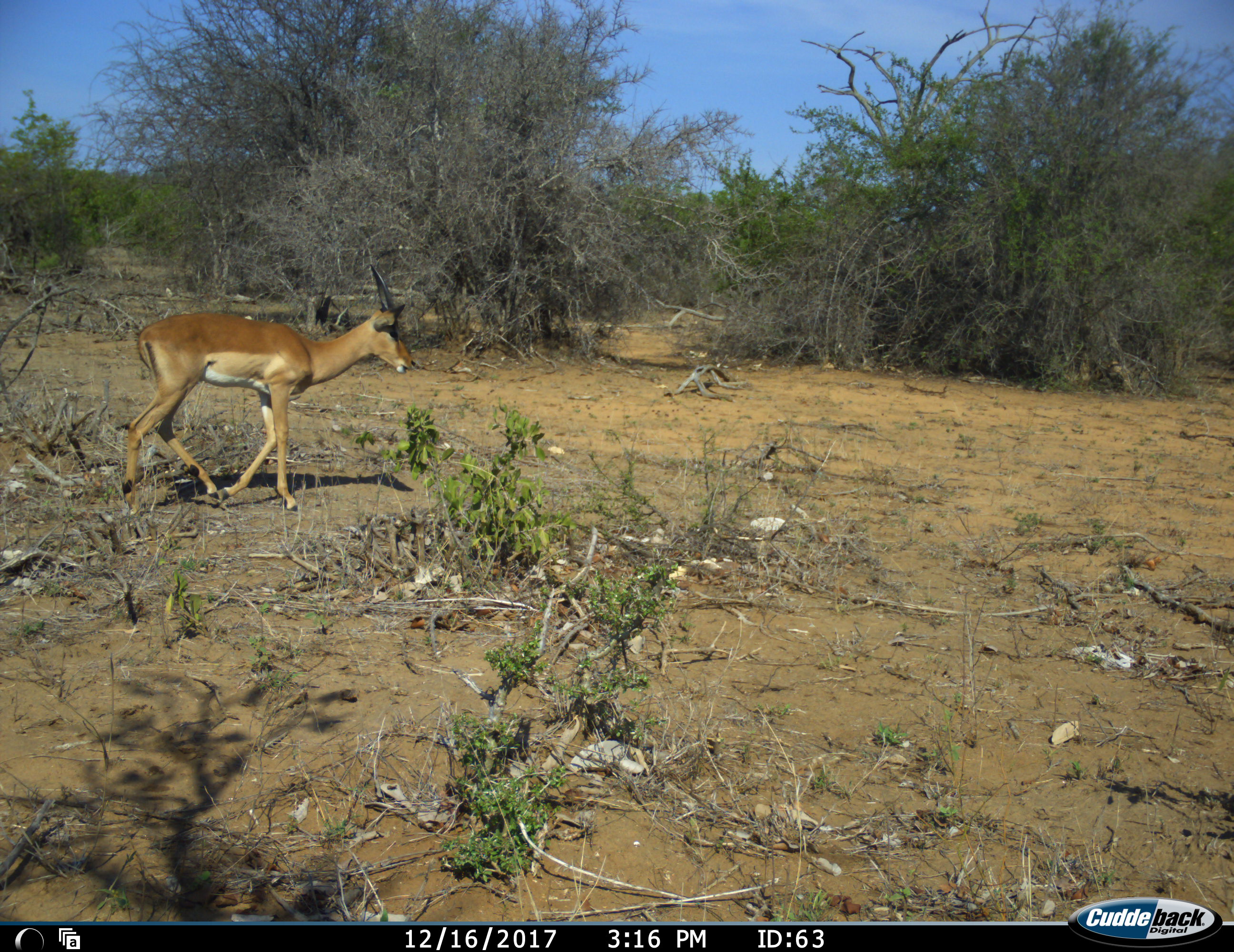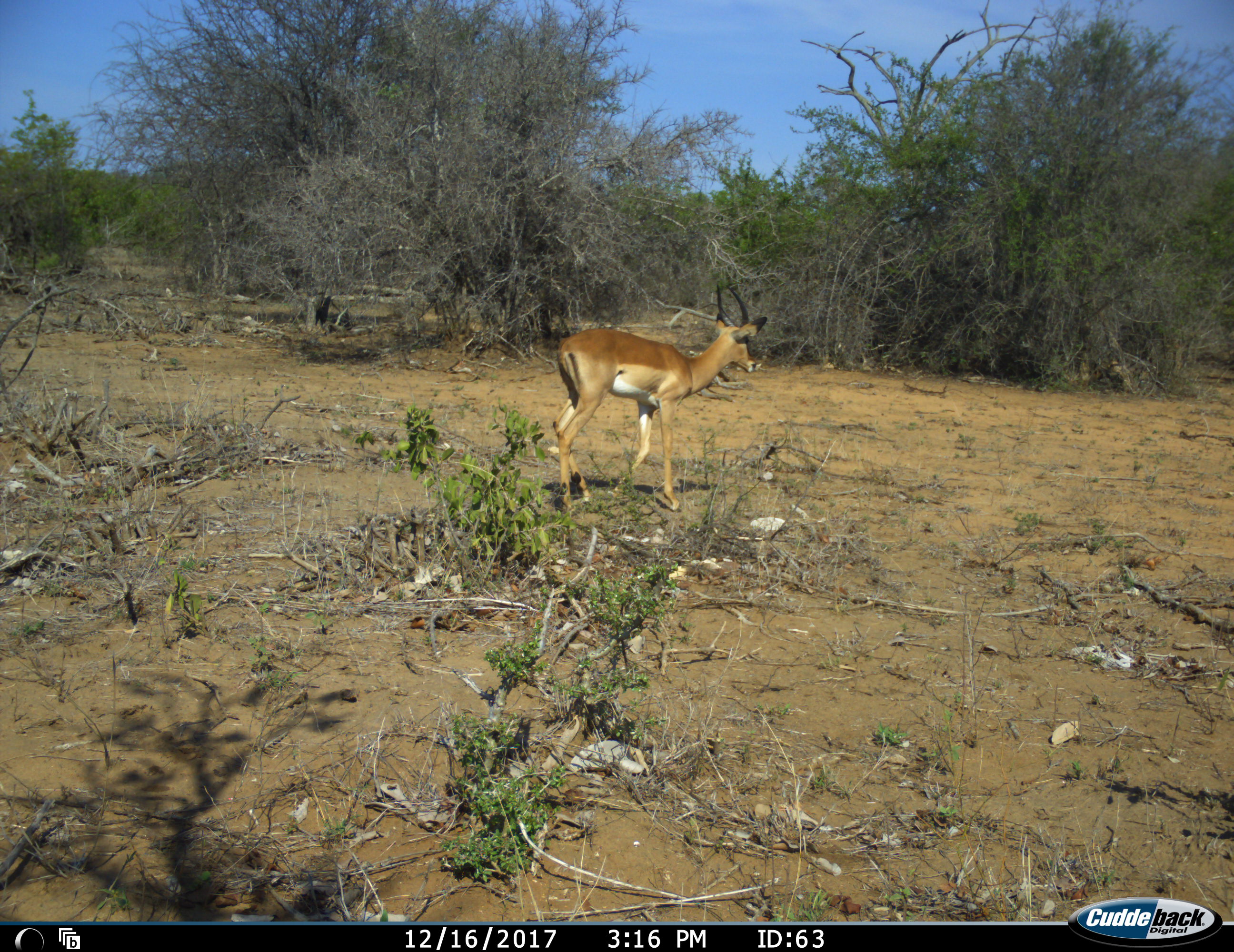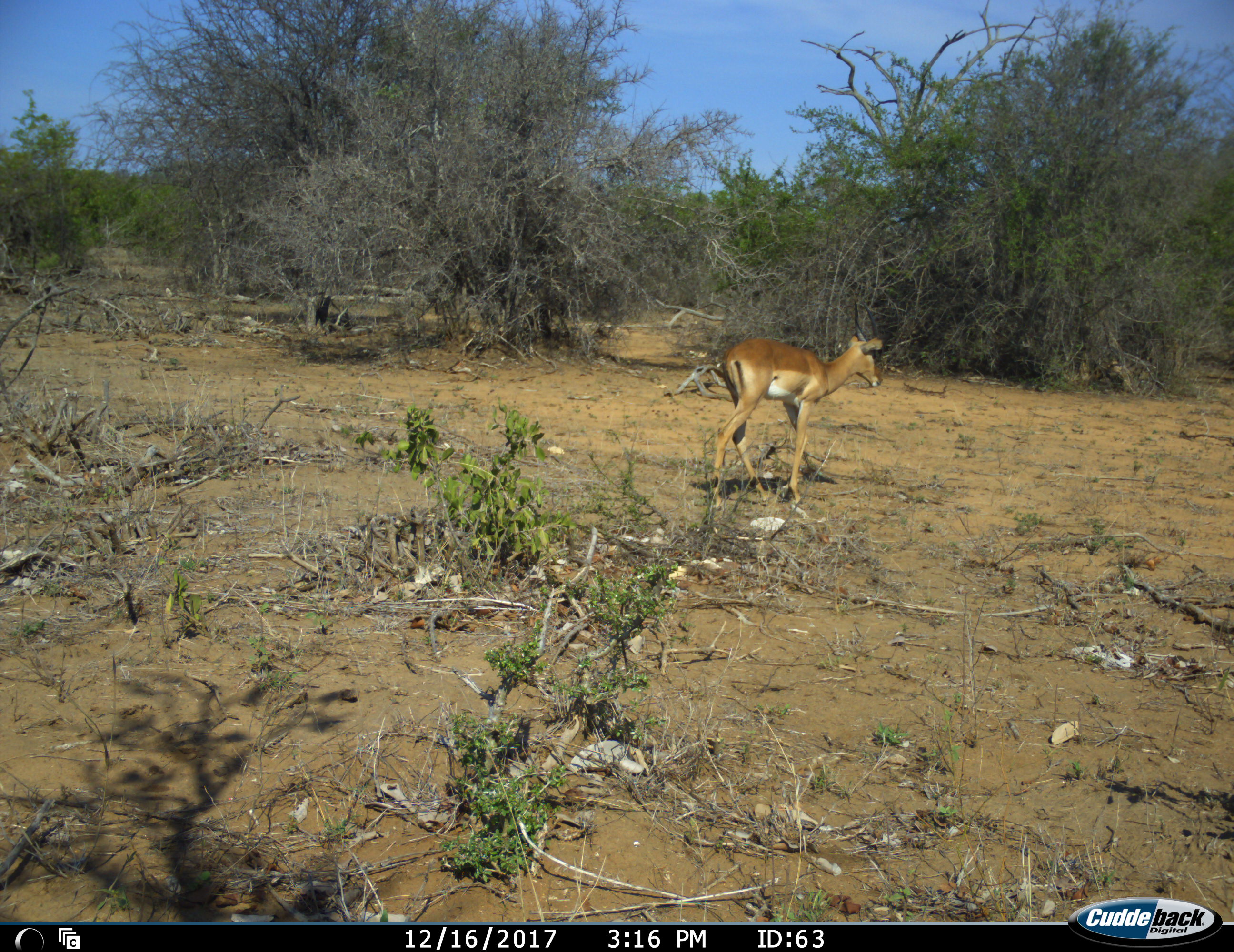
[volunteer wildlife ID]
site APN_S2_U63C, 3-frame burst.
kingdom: Animalia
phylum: Chordata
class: Mammalia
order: Artiodactyla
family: Bovidae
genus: Aepyceros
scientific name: Aepyceros melampus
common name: impala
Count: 1.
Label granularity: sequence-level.